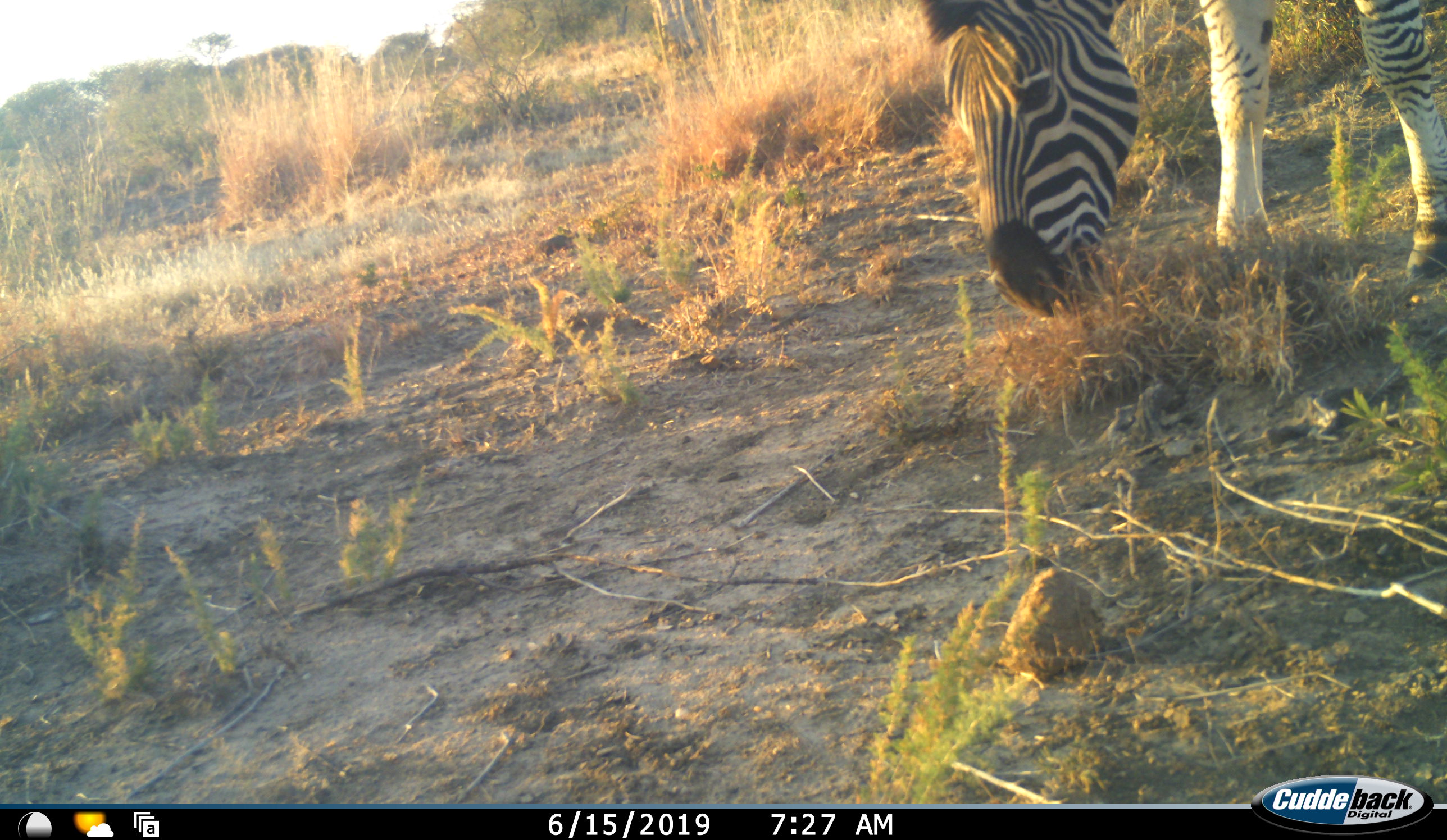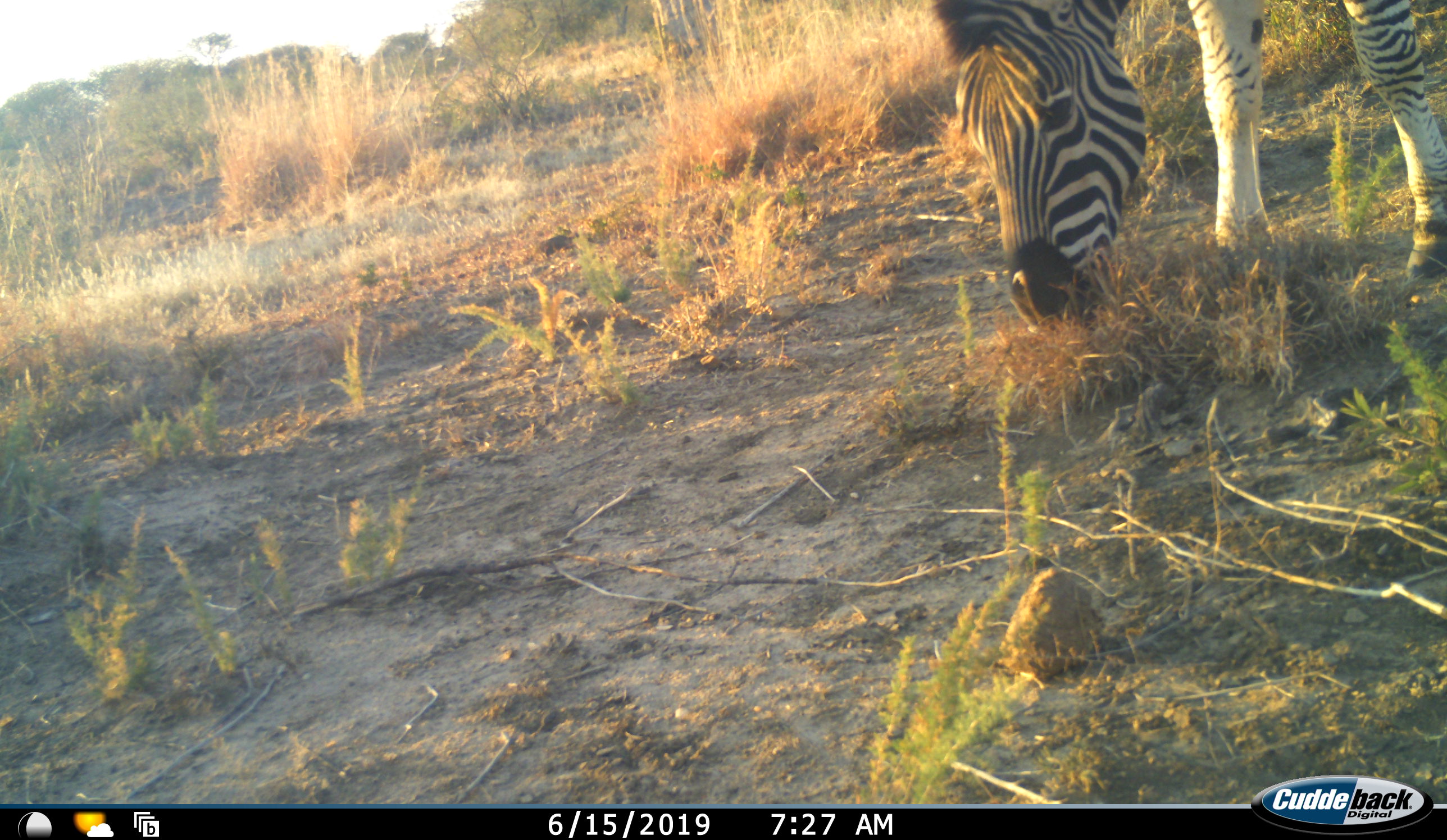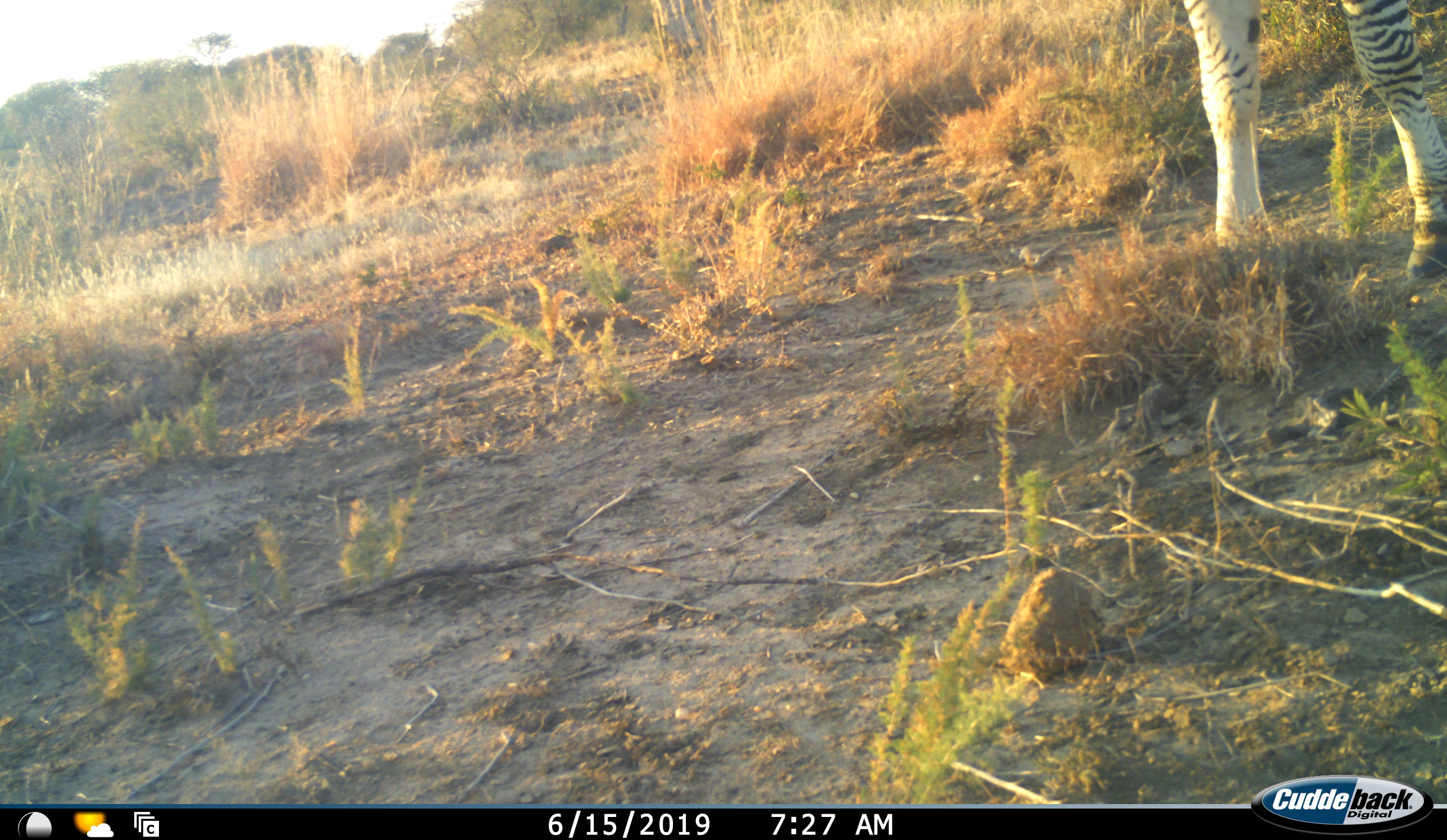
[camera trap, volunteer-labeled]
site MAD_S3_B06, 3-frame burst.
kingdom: Animalia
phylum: Chordata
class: Mammalia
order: Perissodactyla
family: Equidae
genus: Equus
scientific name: Equus quagga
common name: plains zebra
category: zebraplains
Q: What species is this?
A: Zebraplains (plains zebra) (Equus quagga).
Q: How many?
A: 1.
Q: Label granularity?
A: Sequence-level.